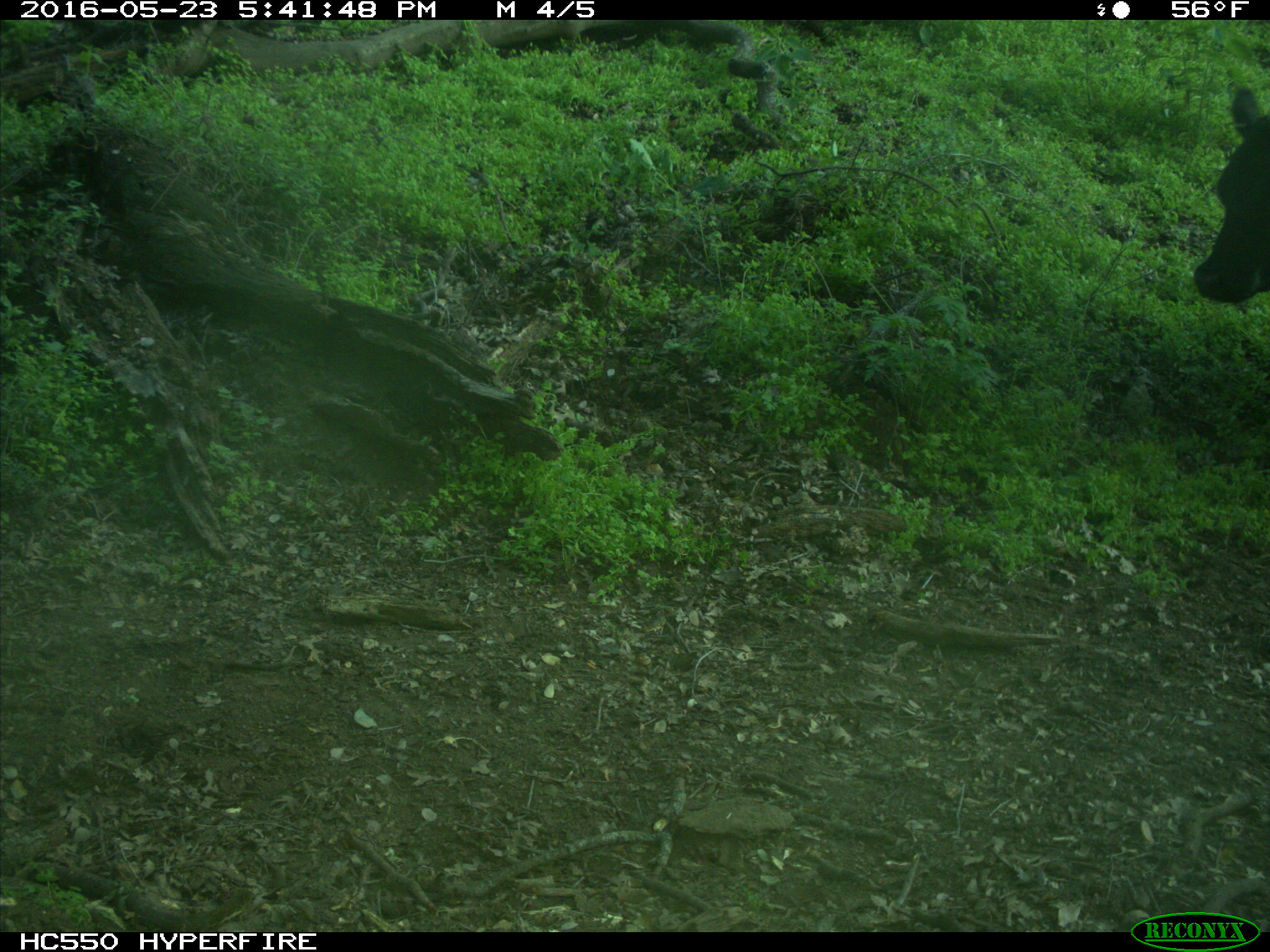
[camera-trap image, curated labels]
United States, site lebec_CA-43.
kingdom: Animalia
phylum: Chordata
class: Mammalia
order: Artiodactyla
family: Bovidae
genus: Bos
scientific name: Bos taurus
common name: domestic cow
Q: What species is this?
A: Bos taurus (domestic cow).